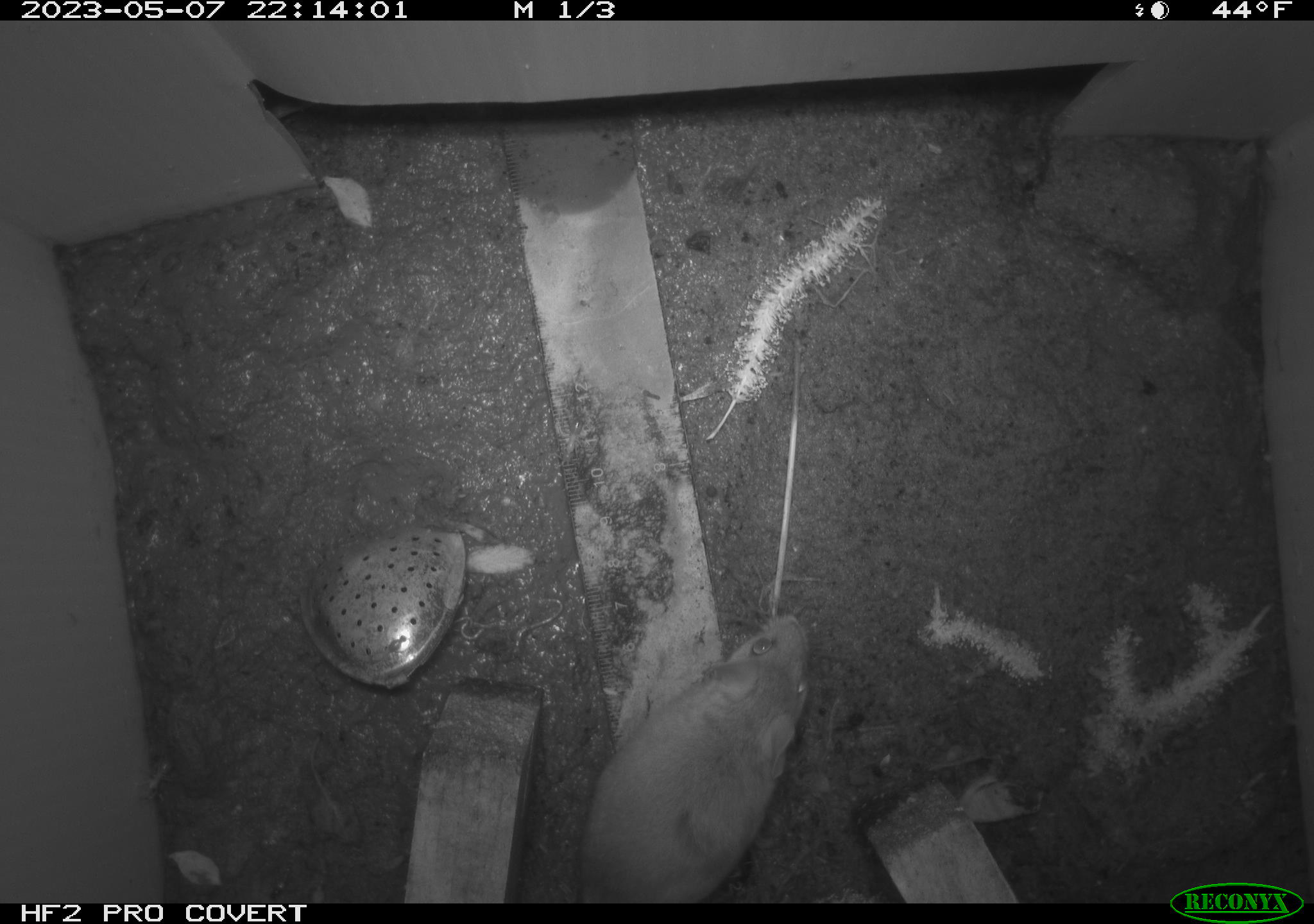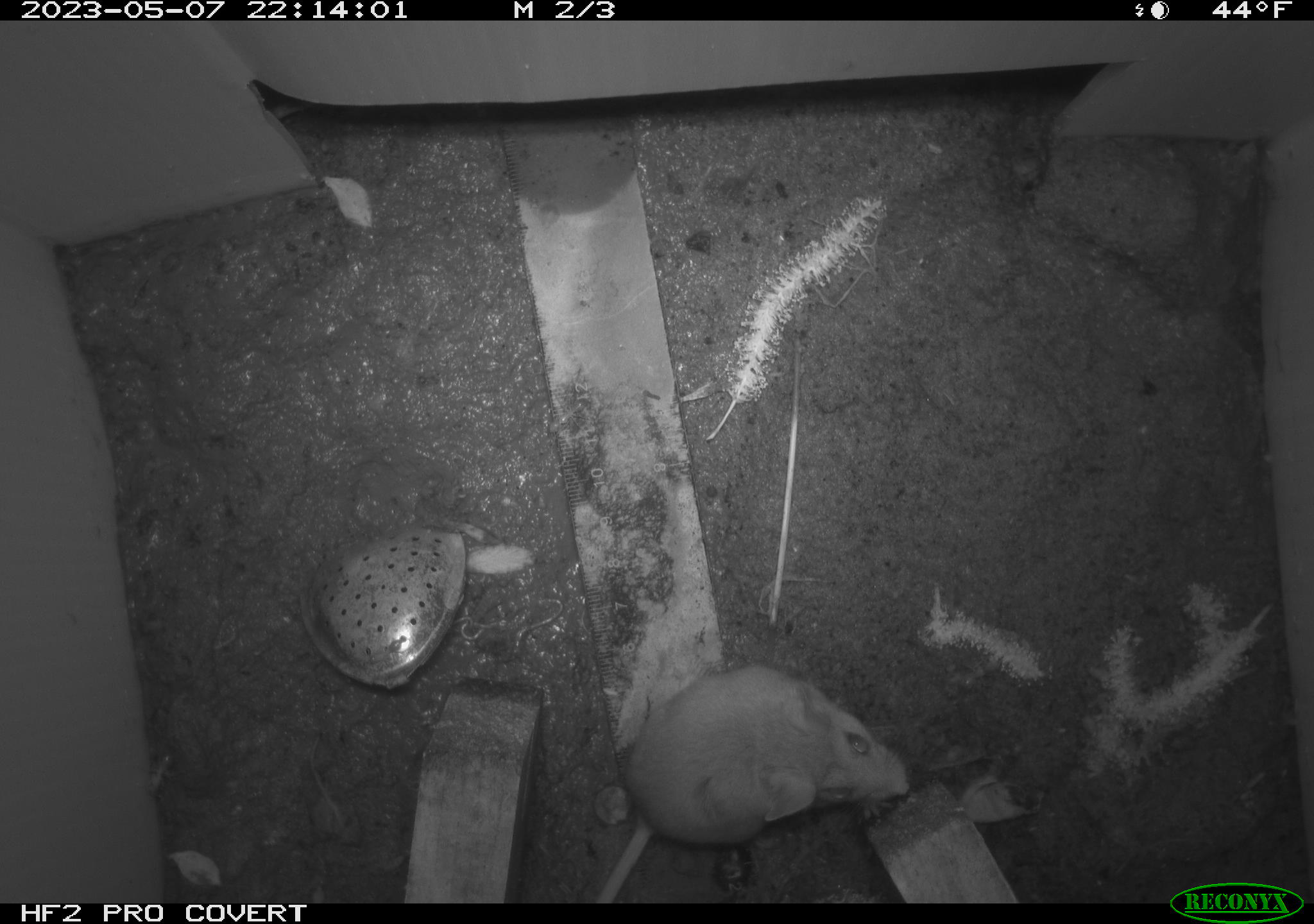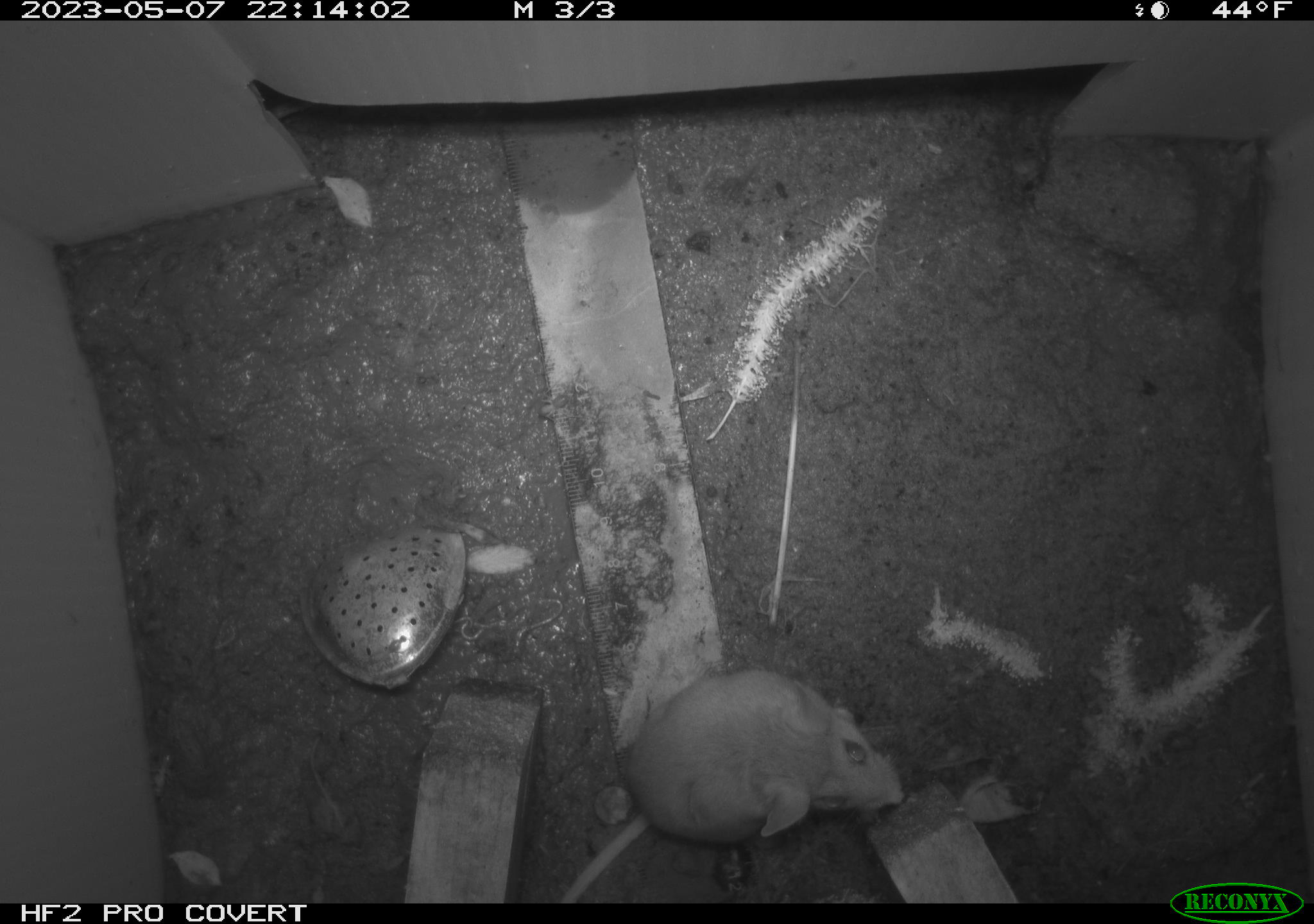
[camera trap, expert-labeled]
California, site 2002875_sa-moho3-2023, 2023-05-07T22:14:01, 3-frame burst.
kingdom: Animalia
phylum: Chordata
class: Mammalia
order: Rodentia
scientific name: Rodentia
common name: mouse species